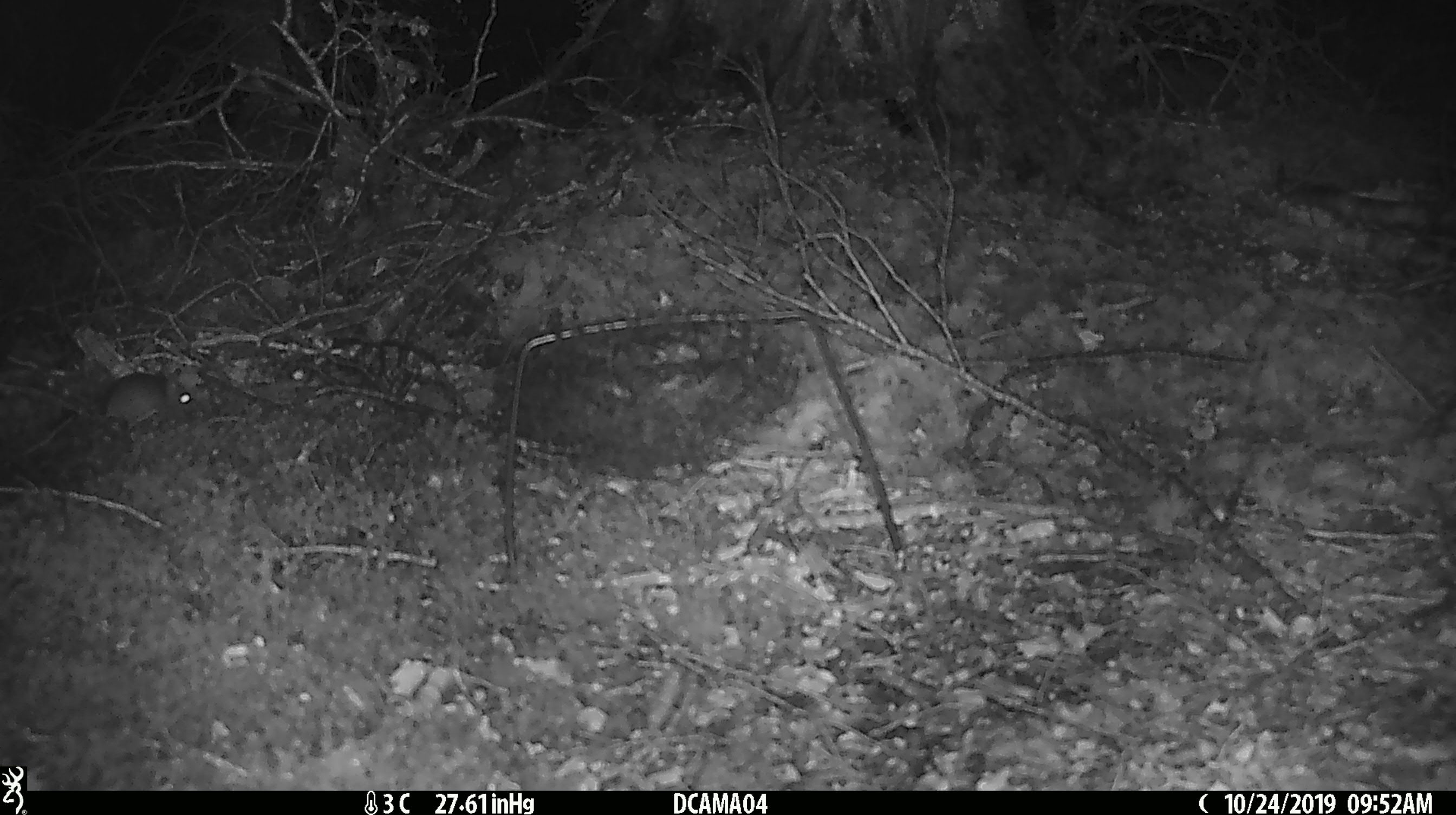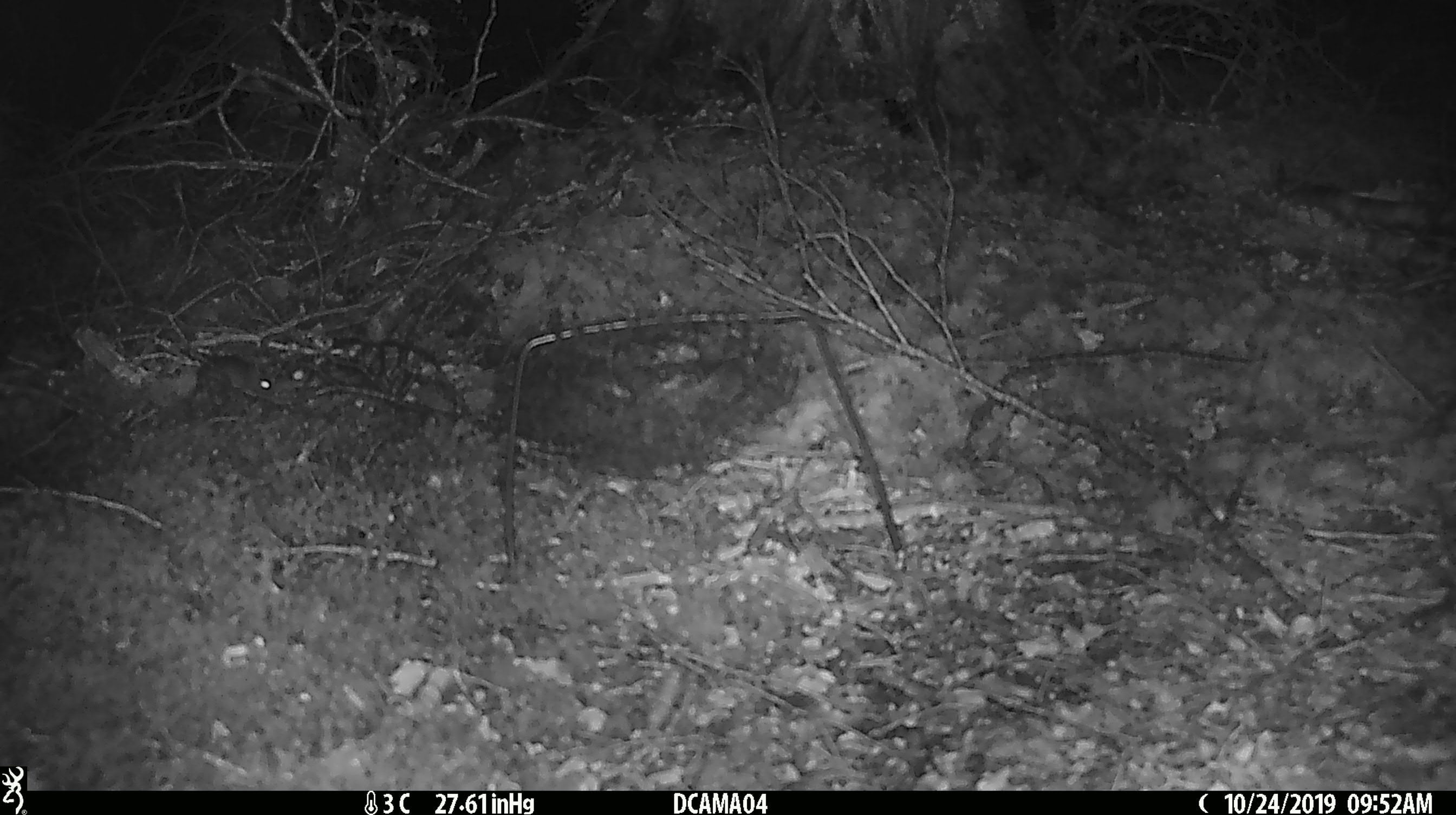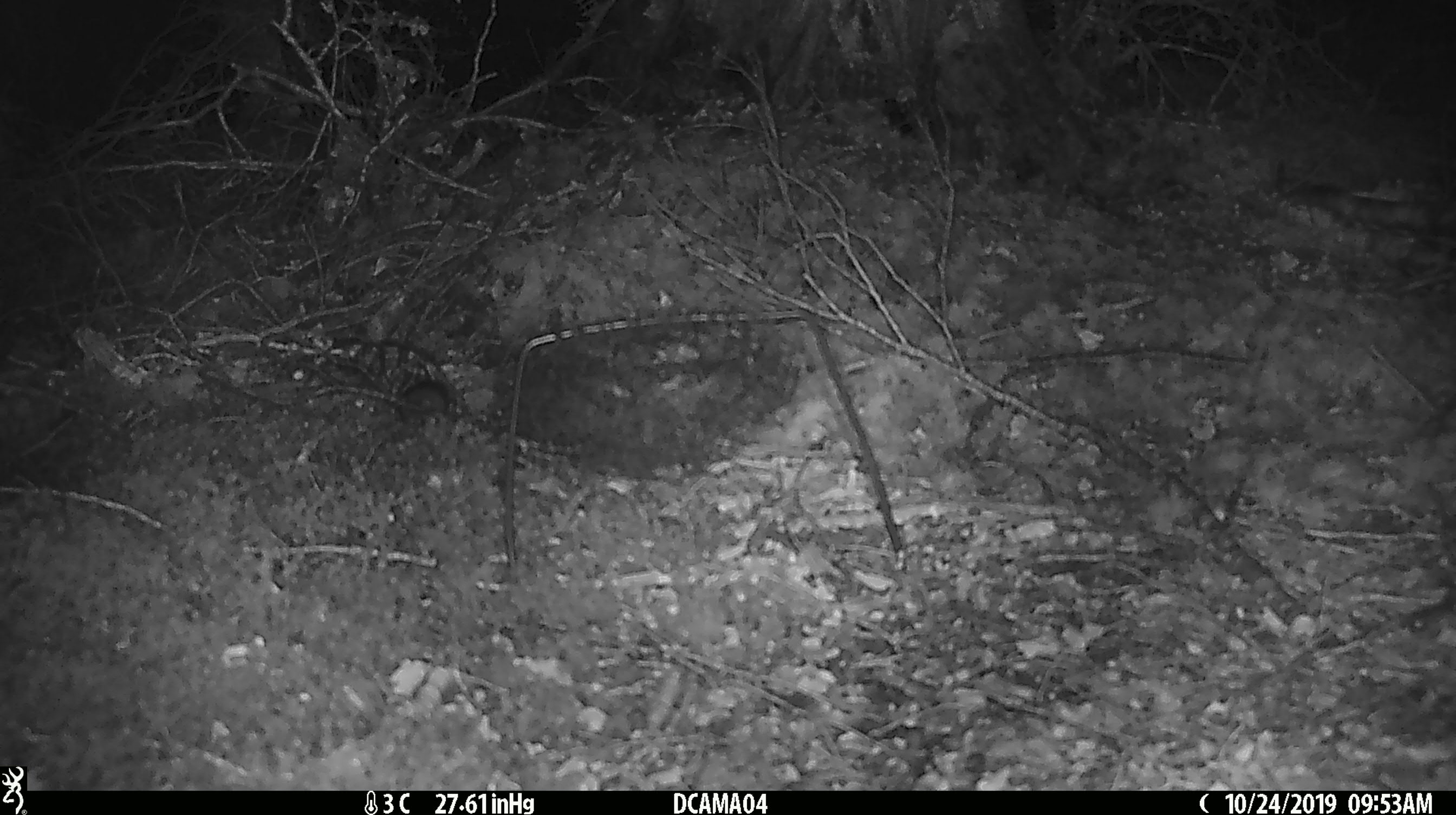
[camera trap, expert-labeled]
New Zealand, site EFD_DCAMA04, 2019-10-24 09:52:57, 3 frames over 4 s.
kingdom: Animalia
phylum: Chordata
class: Mammalia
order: Rodentia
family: Muridae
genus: Mus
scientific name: Mus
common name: mouse